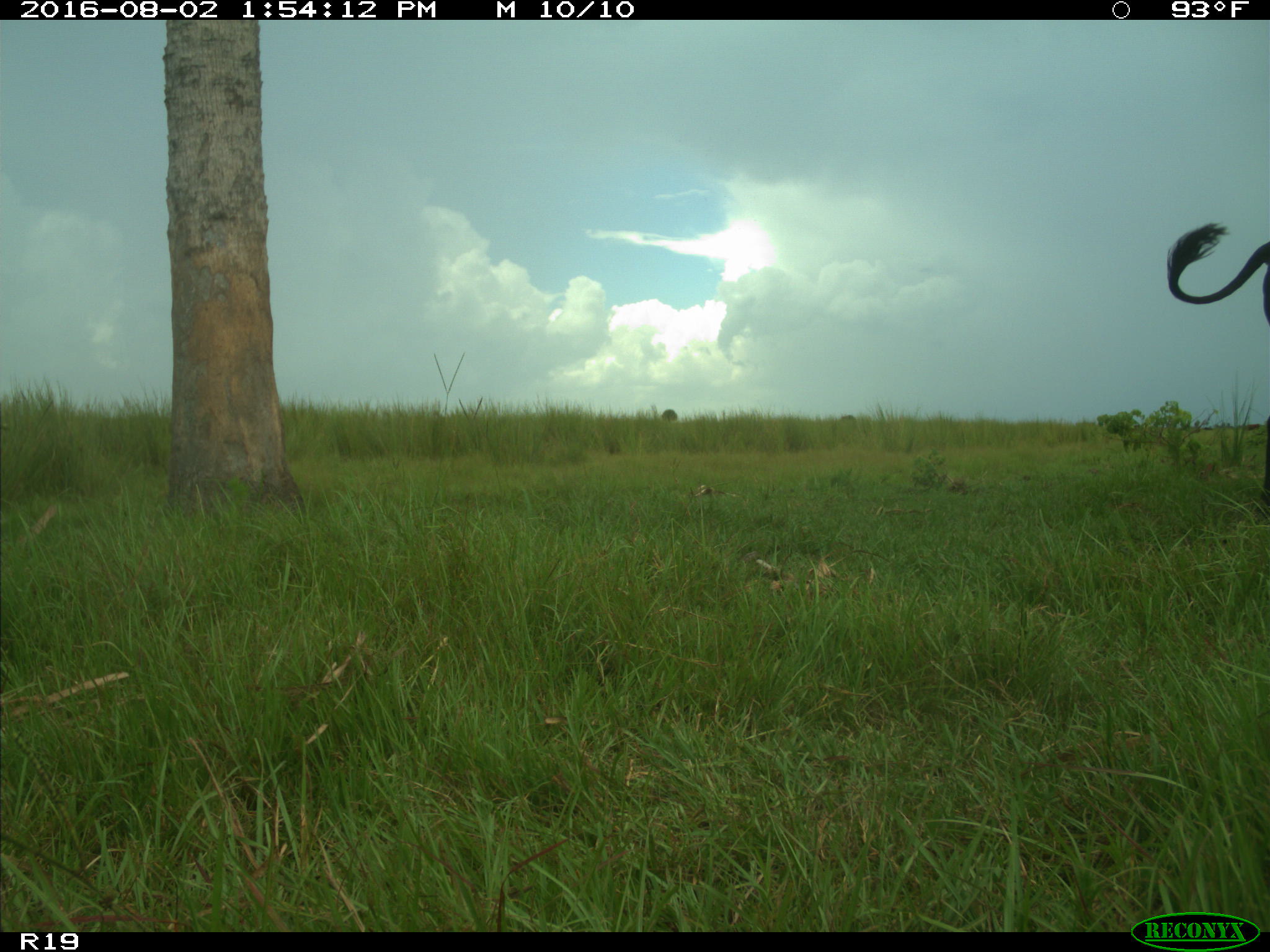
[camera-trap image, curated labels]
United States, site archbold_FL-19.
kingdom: Animalia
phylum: Chordata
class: Mammalia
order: Artiodactyla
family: Bovidae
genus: Bos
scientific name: Bos taurus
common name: domestic cow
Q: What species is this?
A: Bos taurus (domestic cow).